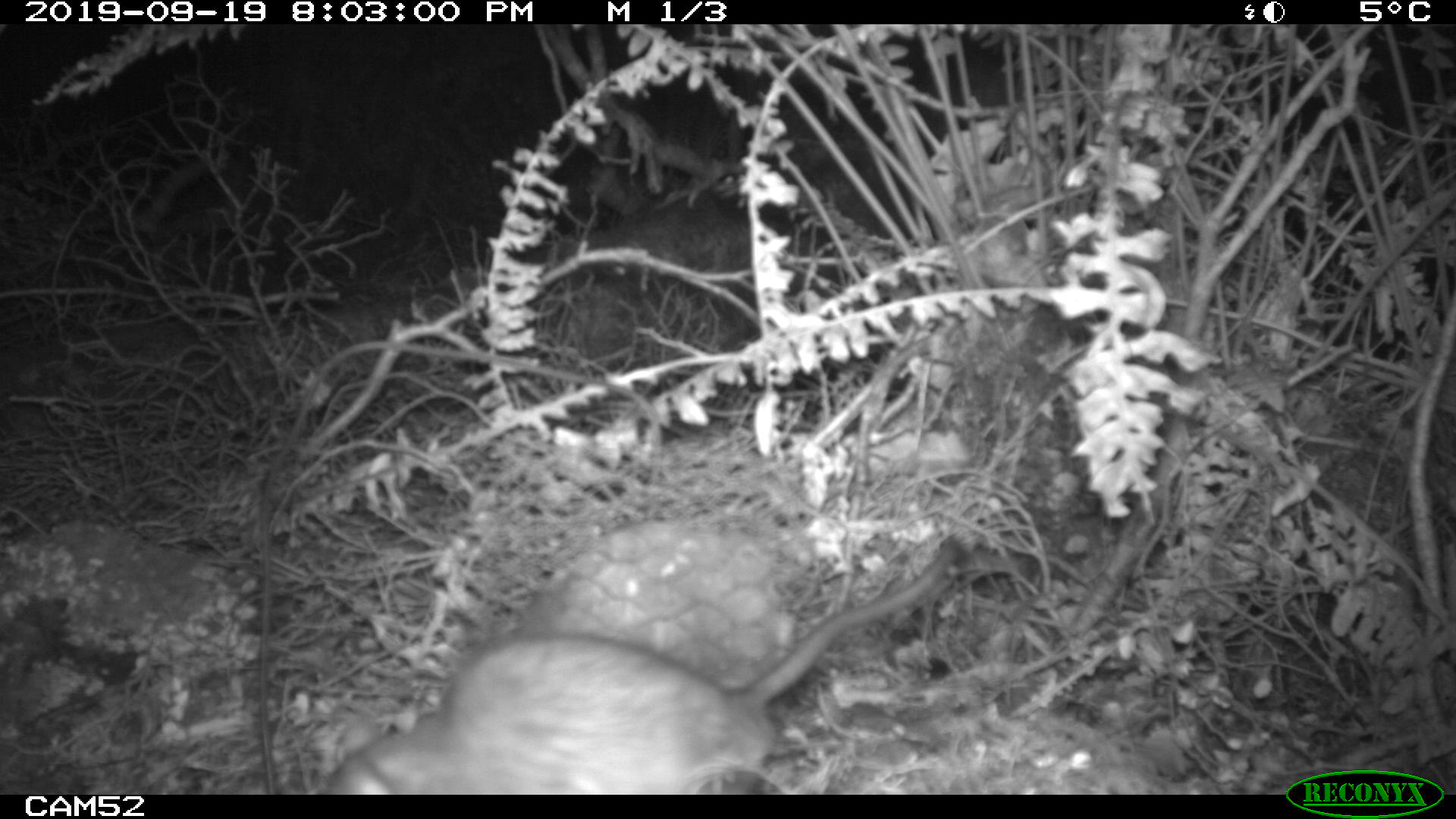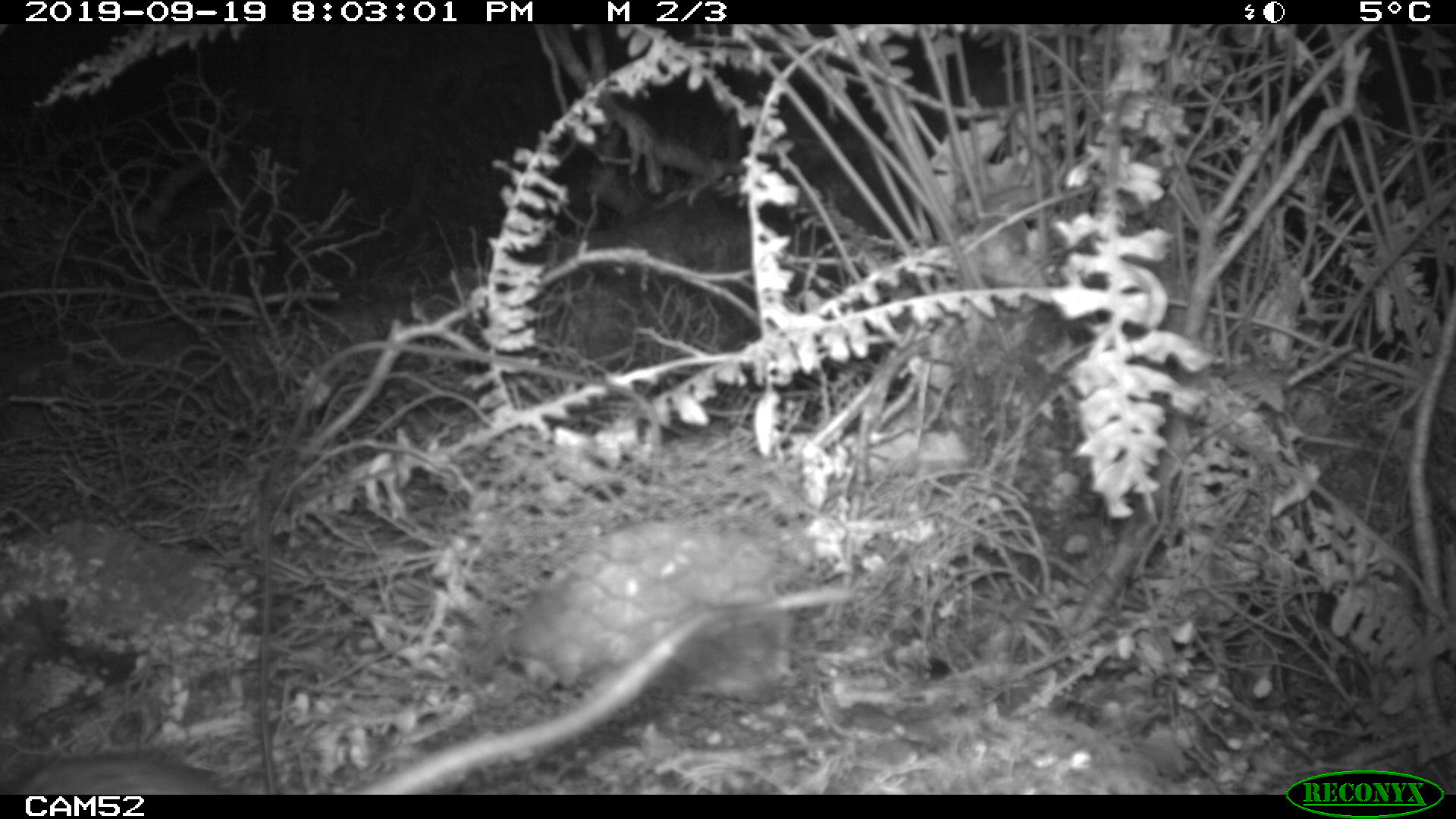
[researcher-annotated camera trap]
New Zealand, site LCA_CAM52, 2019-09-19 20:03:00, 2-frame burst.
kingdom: Animalia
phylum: Chordata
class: Mammalia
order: Rodentia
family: Muridae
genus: Rattus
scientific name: Rattus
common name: rat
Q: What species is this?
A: Rat (Rattus).